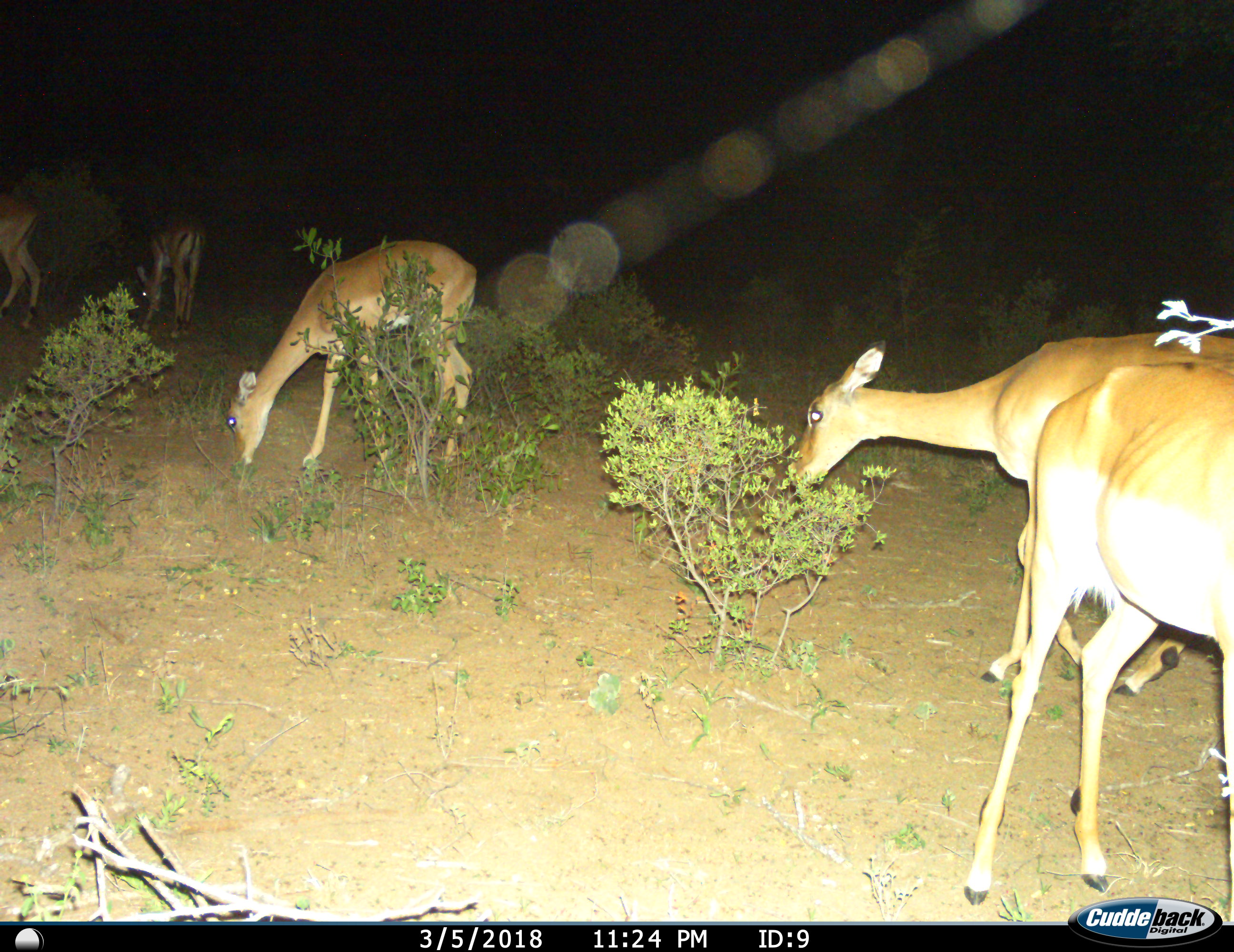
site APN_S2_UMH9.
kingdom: Animalia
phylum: Chordata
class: Mammalia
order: Artiodactyla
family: Bovidae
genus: Aepyceros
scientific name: Aepyceros melampus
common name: impala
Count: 5.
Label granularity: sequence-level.